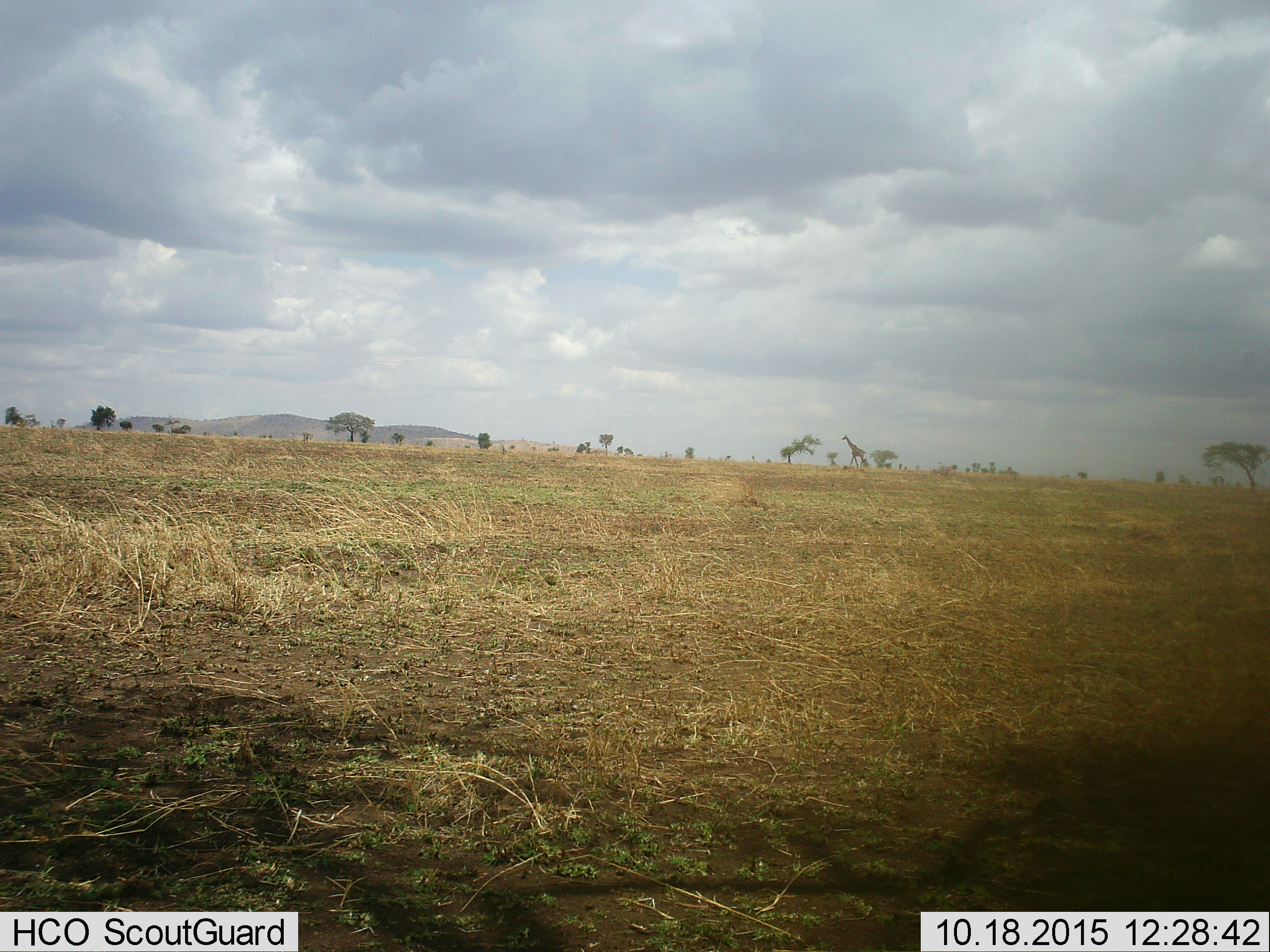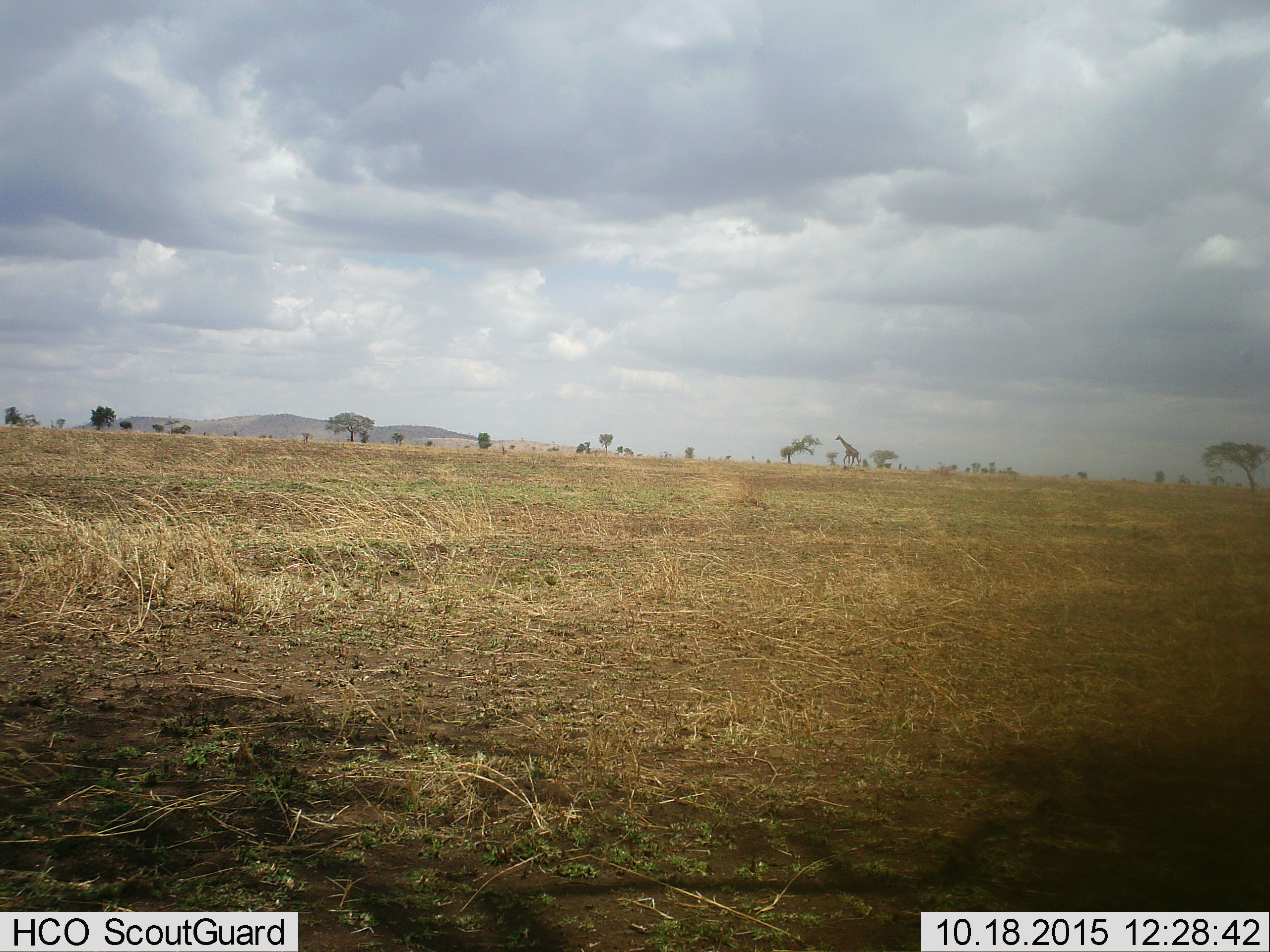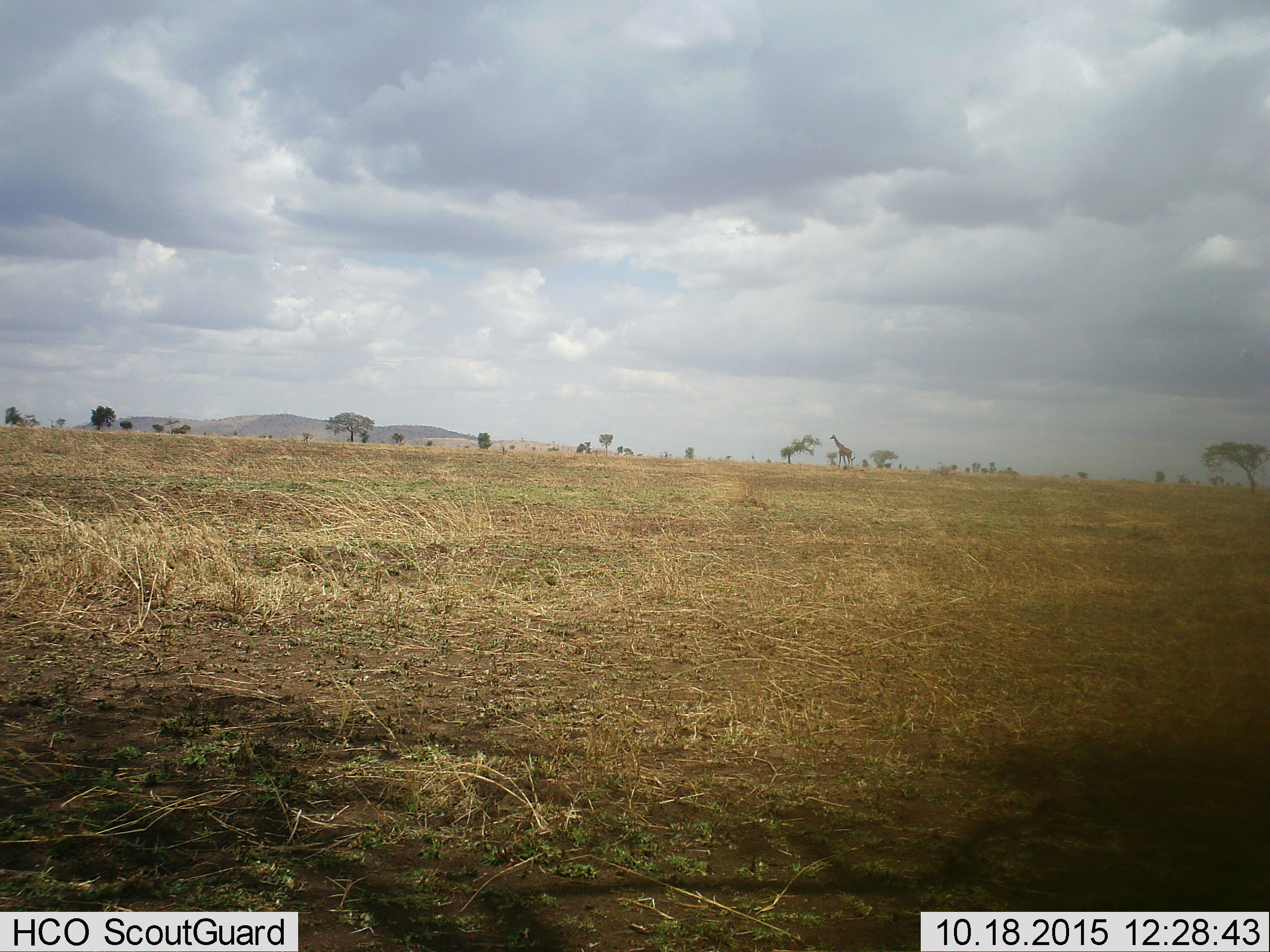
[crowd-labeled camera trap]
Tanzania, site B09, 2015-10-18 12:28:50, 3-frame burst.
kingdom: Animalia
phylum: Chordata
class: Mammalia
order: Artiodactyla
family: Giraffidae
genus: Giraffa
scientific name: Giraffa camelopardalis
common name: giraffe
Giraffe (Giraffa camelopardalis), count 1. Behavior (volunteer vote fractions): standing 20%, resting 0%, moving 80%, interacting 0%. Young present (vote fraction): 0%. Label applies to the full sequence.